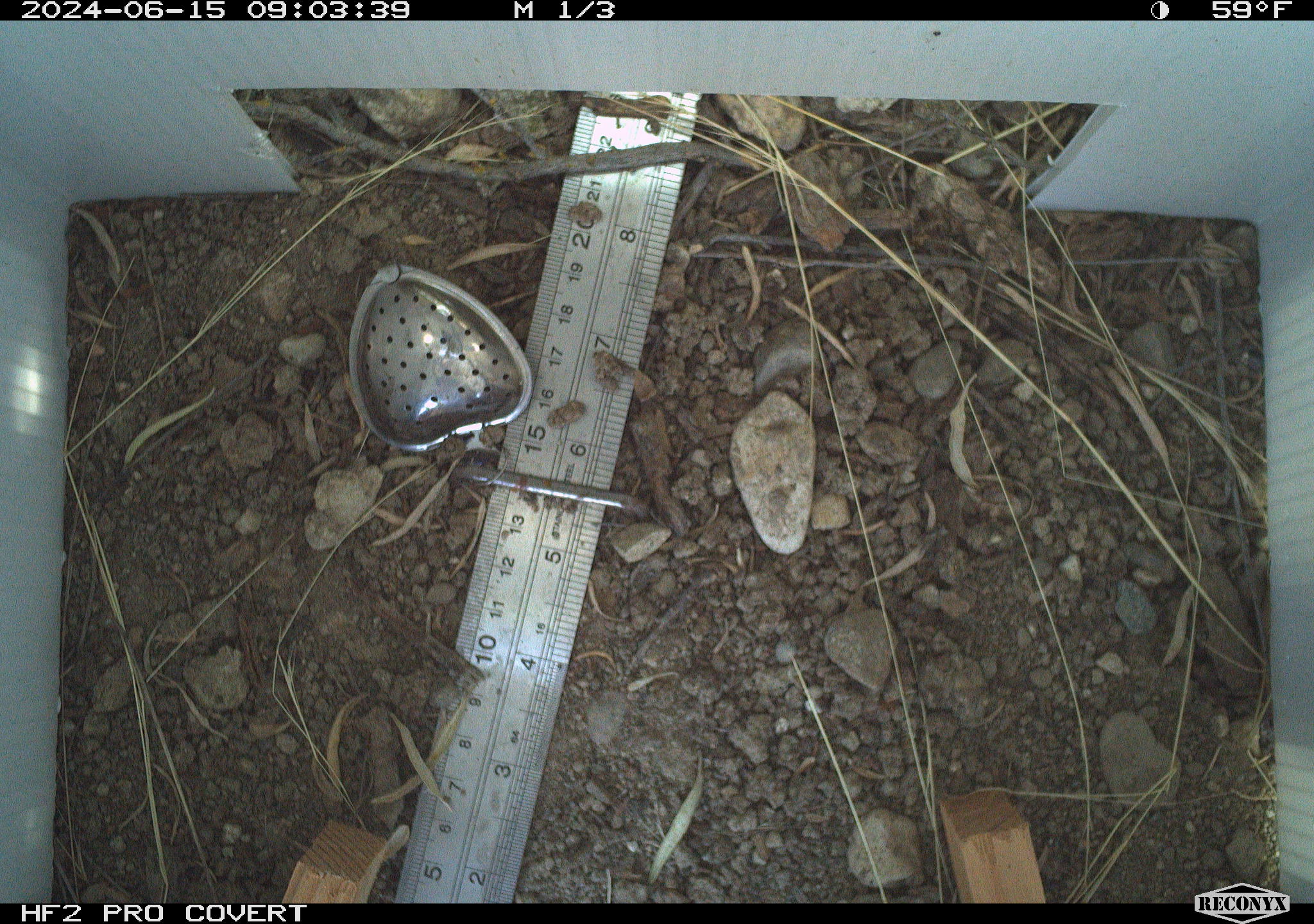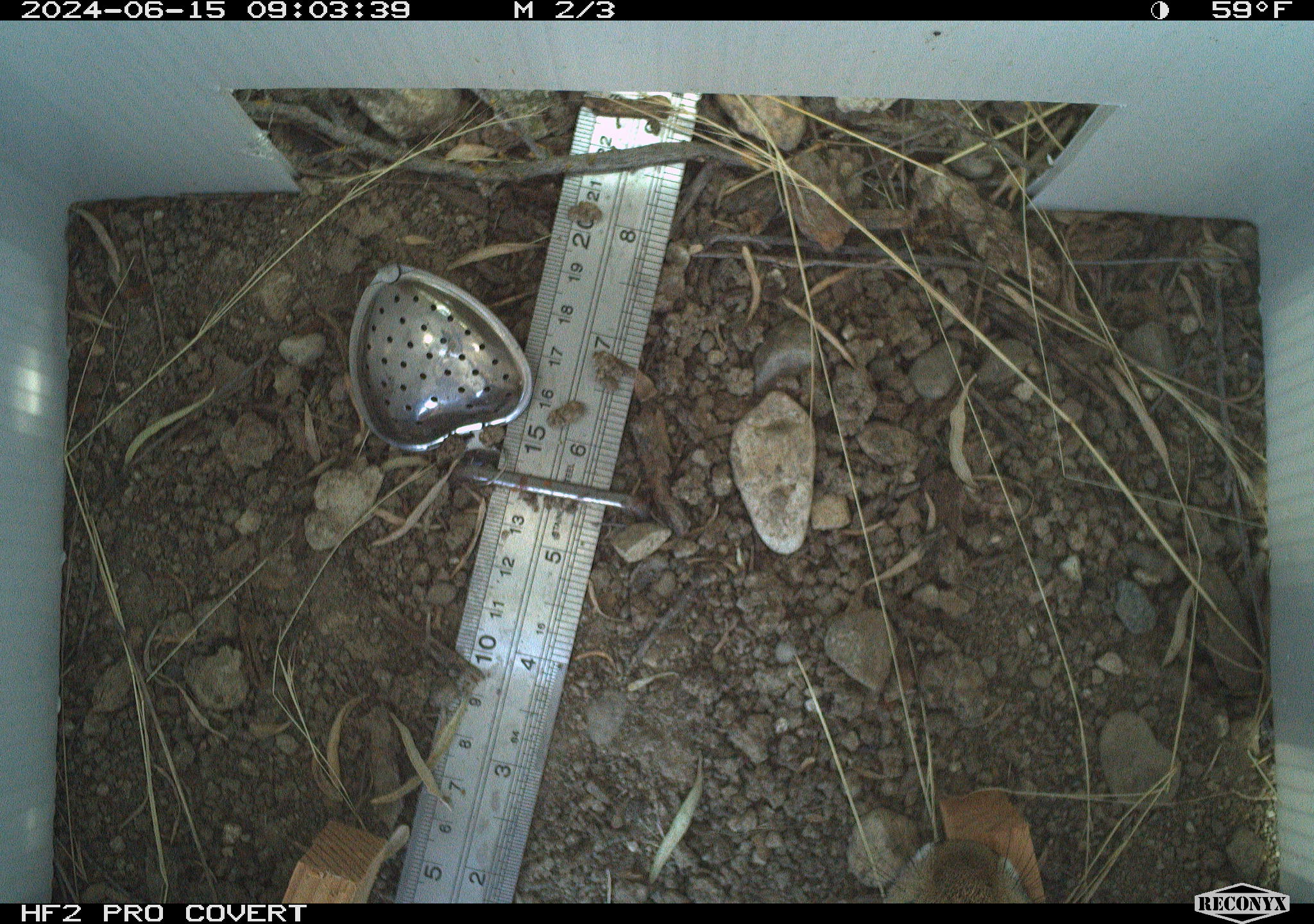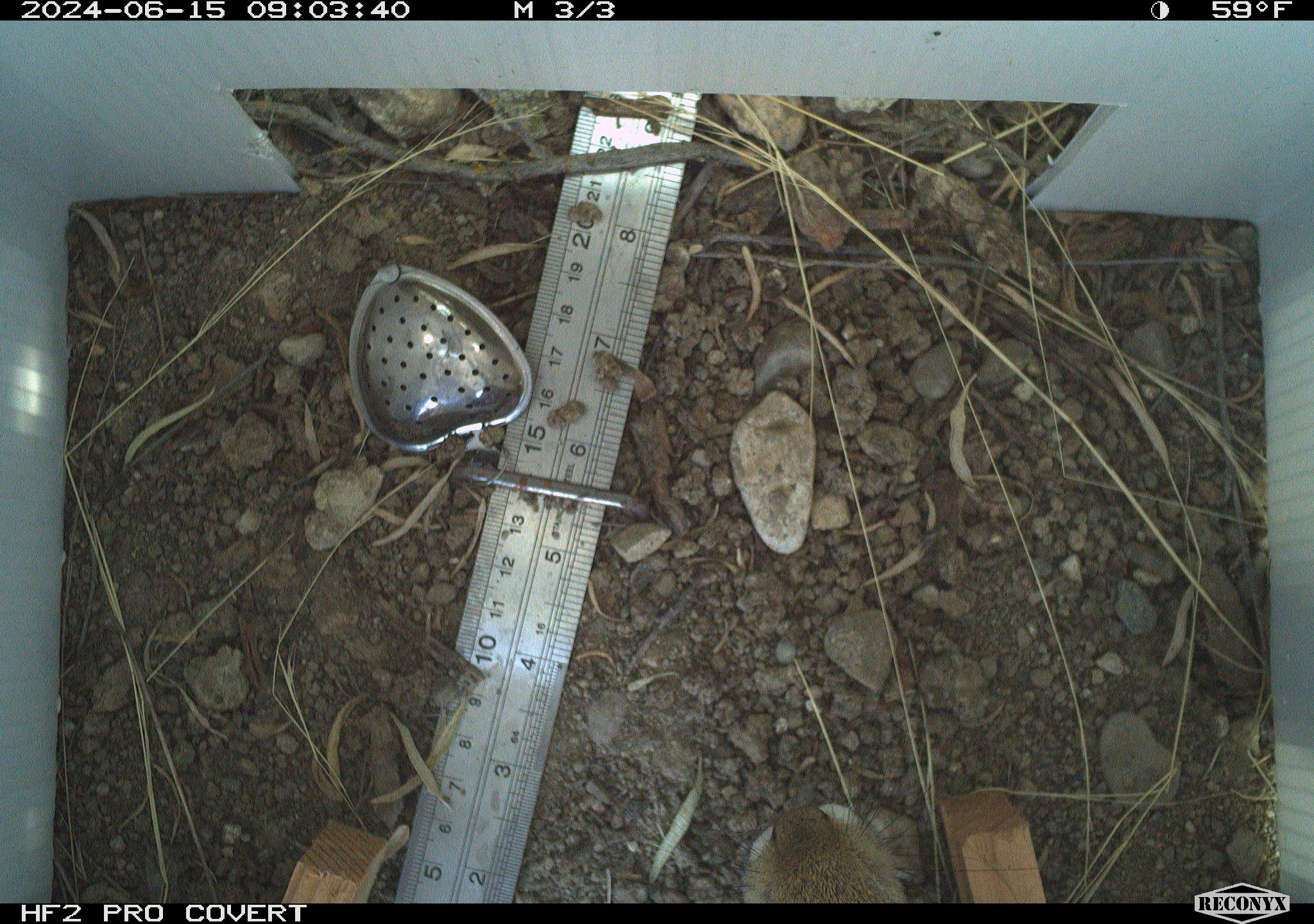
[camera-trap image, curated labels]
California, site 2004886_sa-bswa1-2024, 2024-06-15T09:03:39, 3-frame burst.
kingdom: Animalia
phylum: Chordata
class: Mammalia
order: Lagomorpha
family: Leporidae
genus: Sylvilagus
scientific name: Sylvilagus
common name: cottontail rabbits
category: sylvilagus species